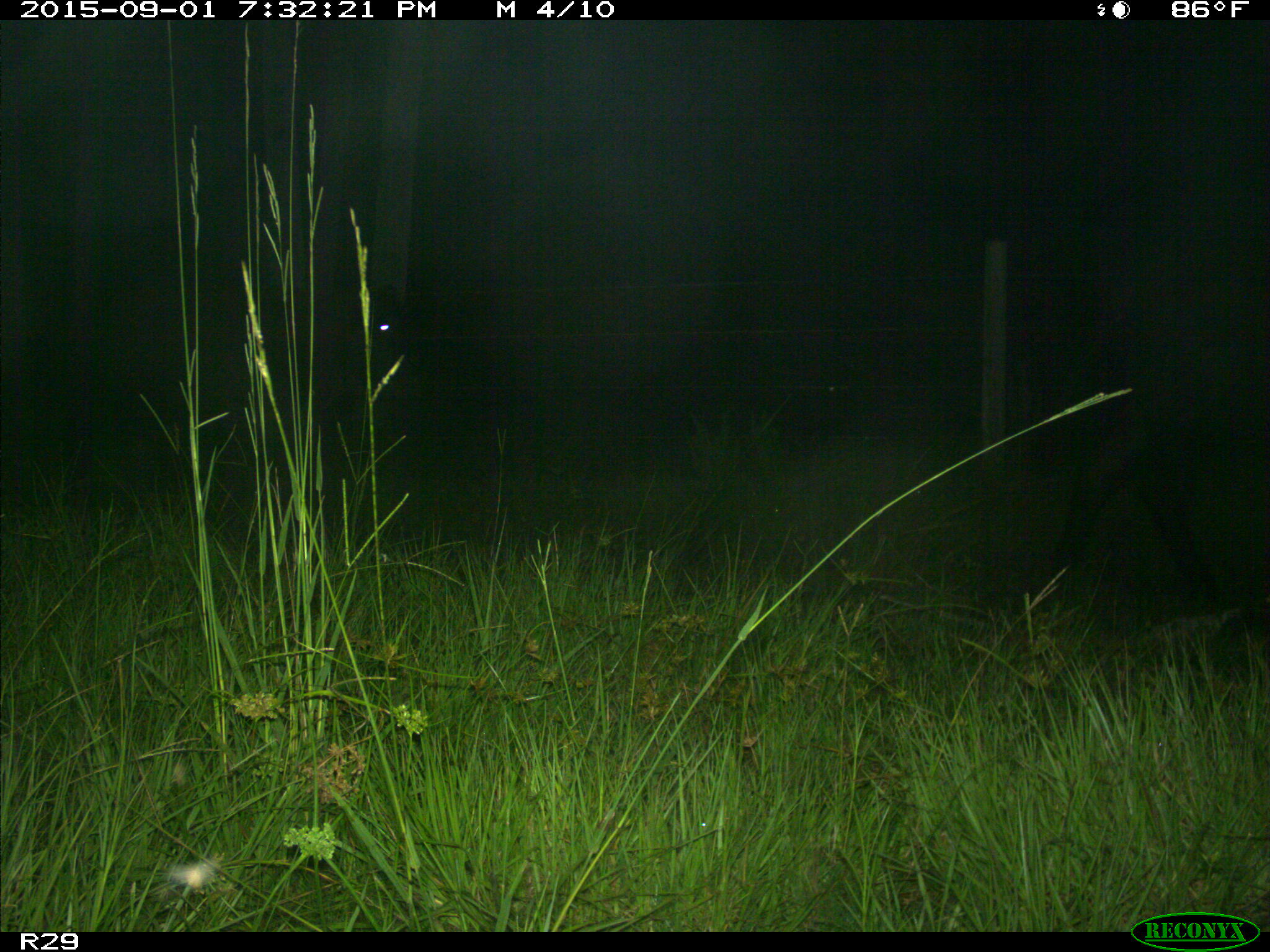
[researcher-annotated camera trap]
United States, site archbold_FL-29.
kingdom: Animalia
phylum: Chordata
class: Mammalia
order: Artiodactyla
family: Bovidae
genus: Bos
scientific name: Bos taurus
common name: domestic cow